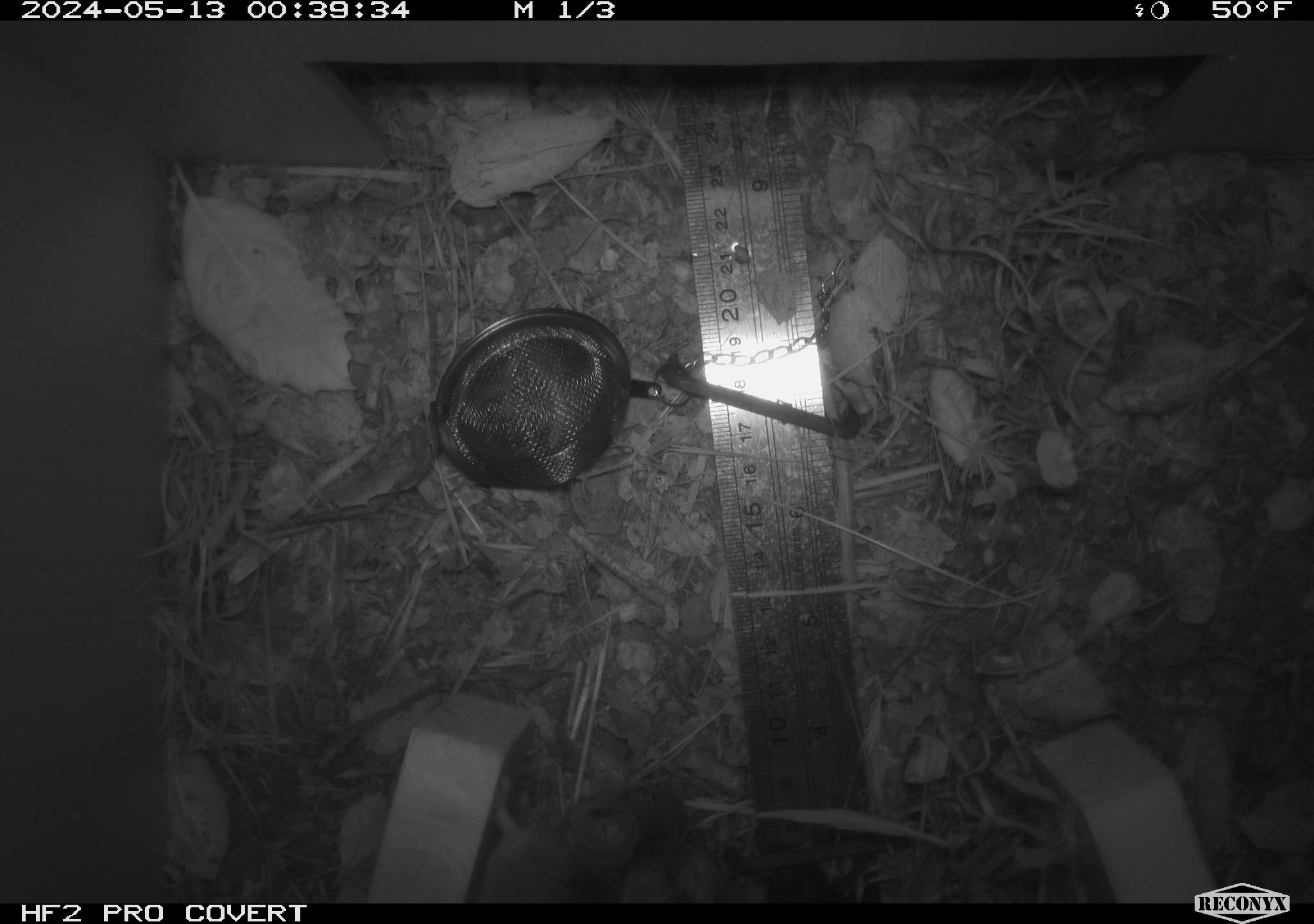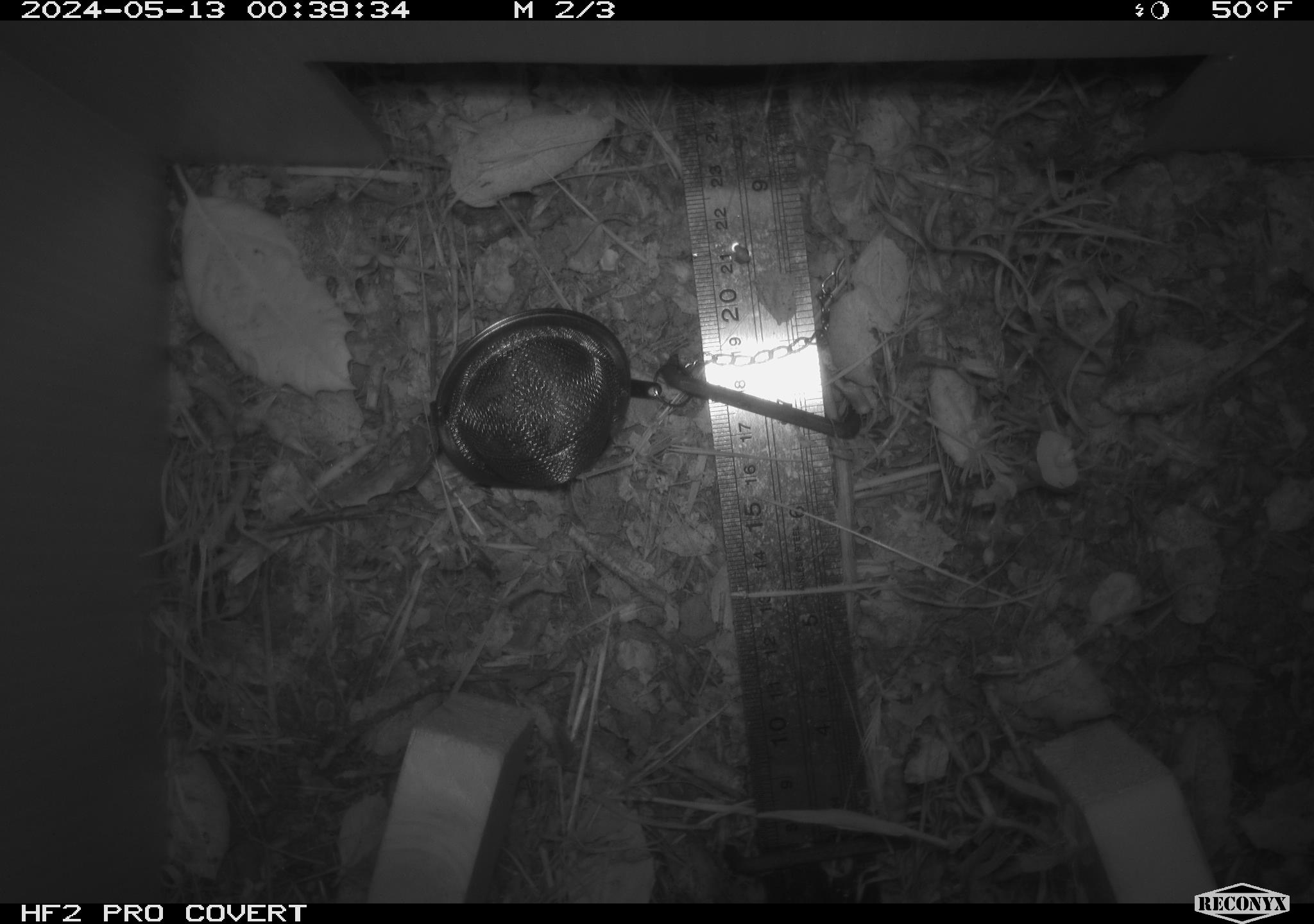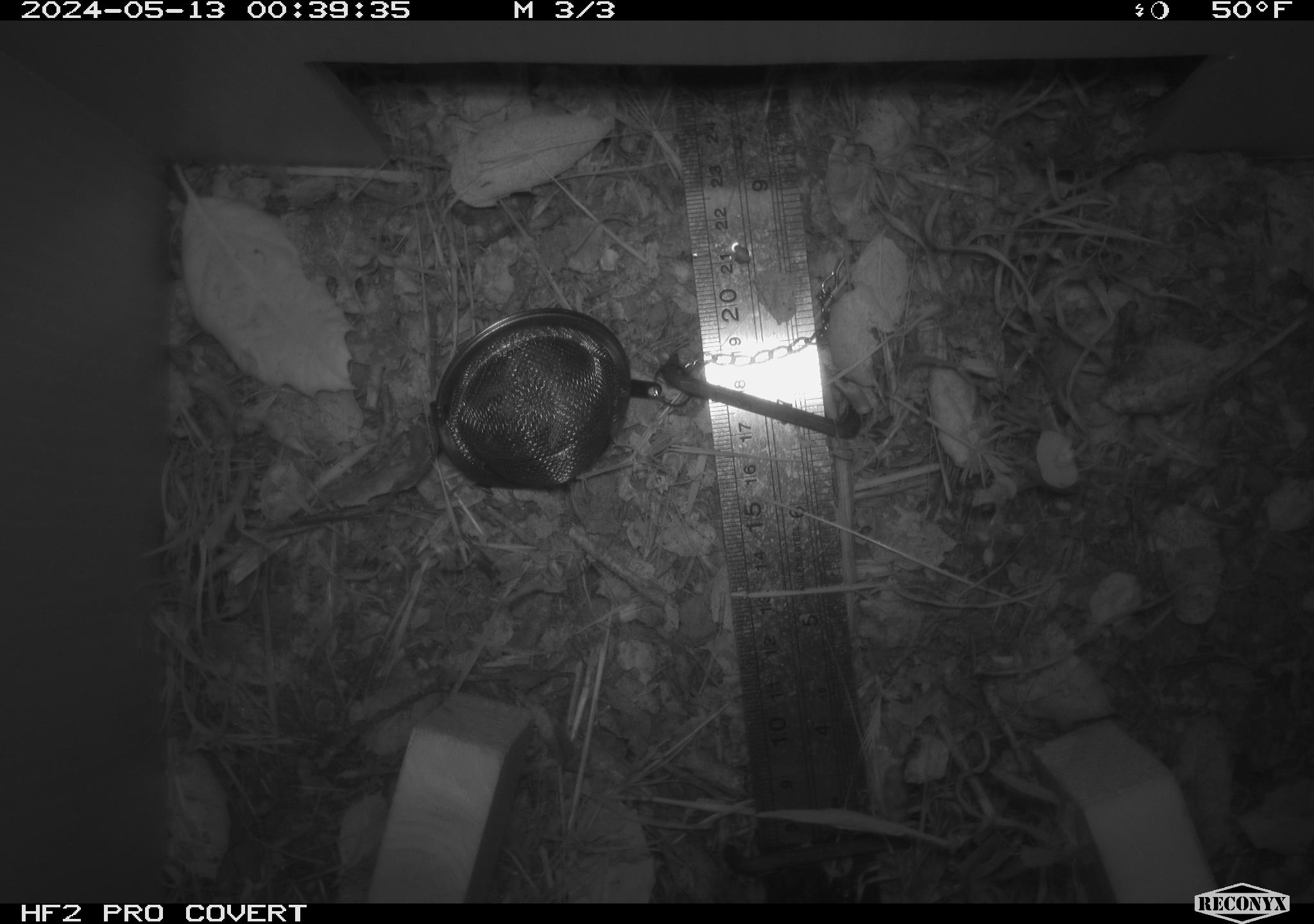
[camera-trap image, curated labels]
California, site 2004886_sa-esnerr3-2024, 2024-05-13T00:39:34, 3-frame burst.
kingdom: Animalia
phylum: Chordata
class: Mammalia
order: Rodentia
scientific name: Rodentia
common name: rodent